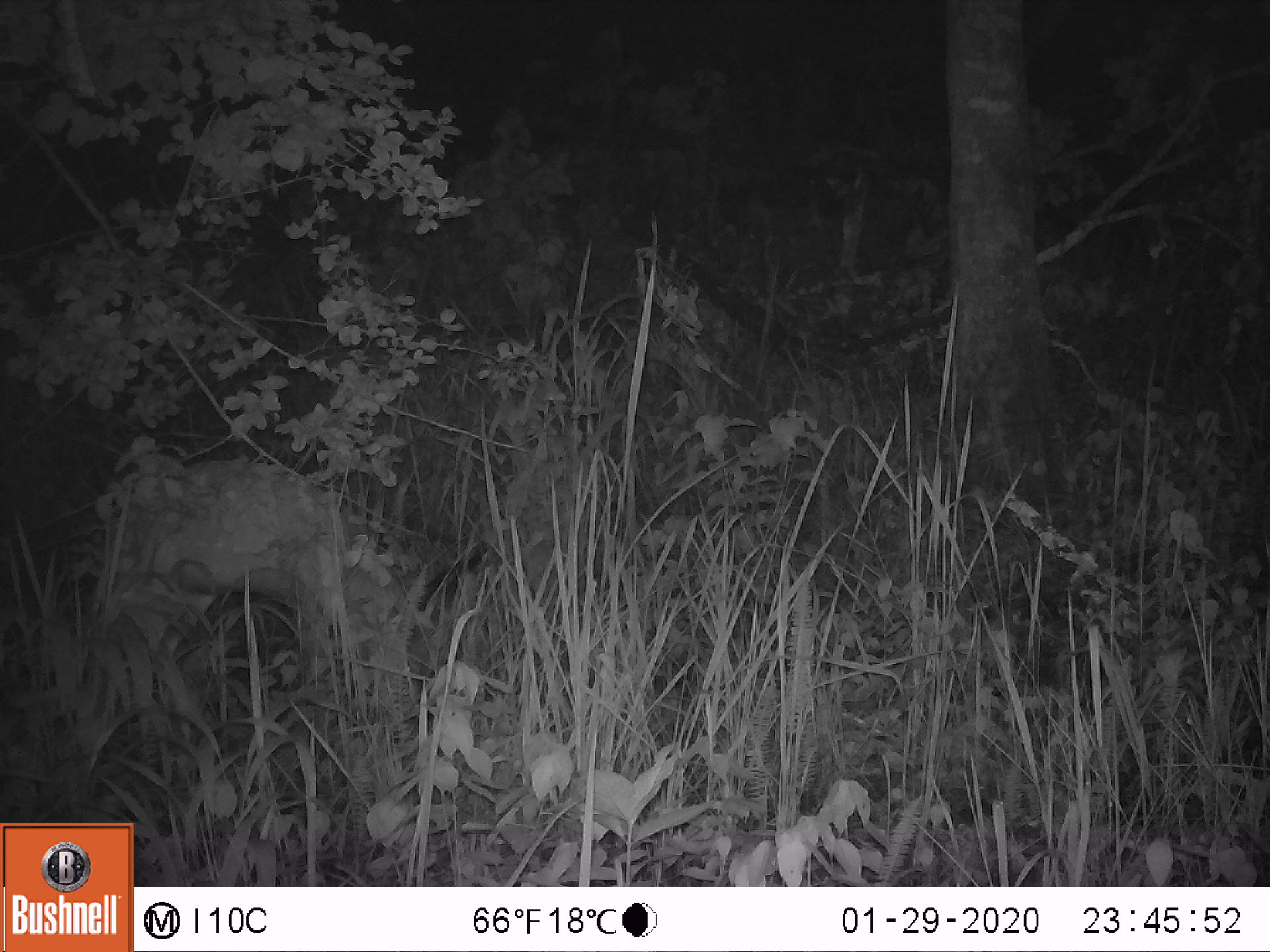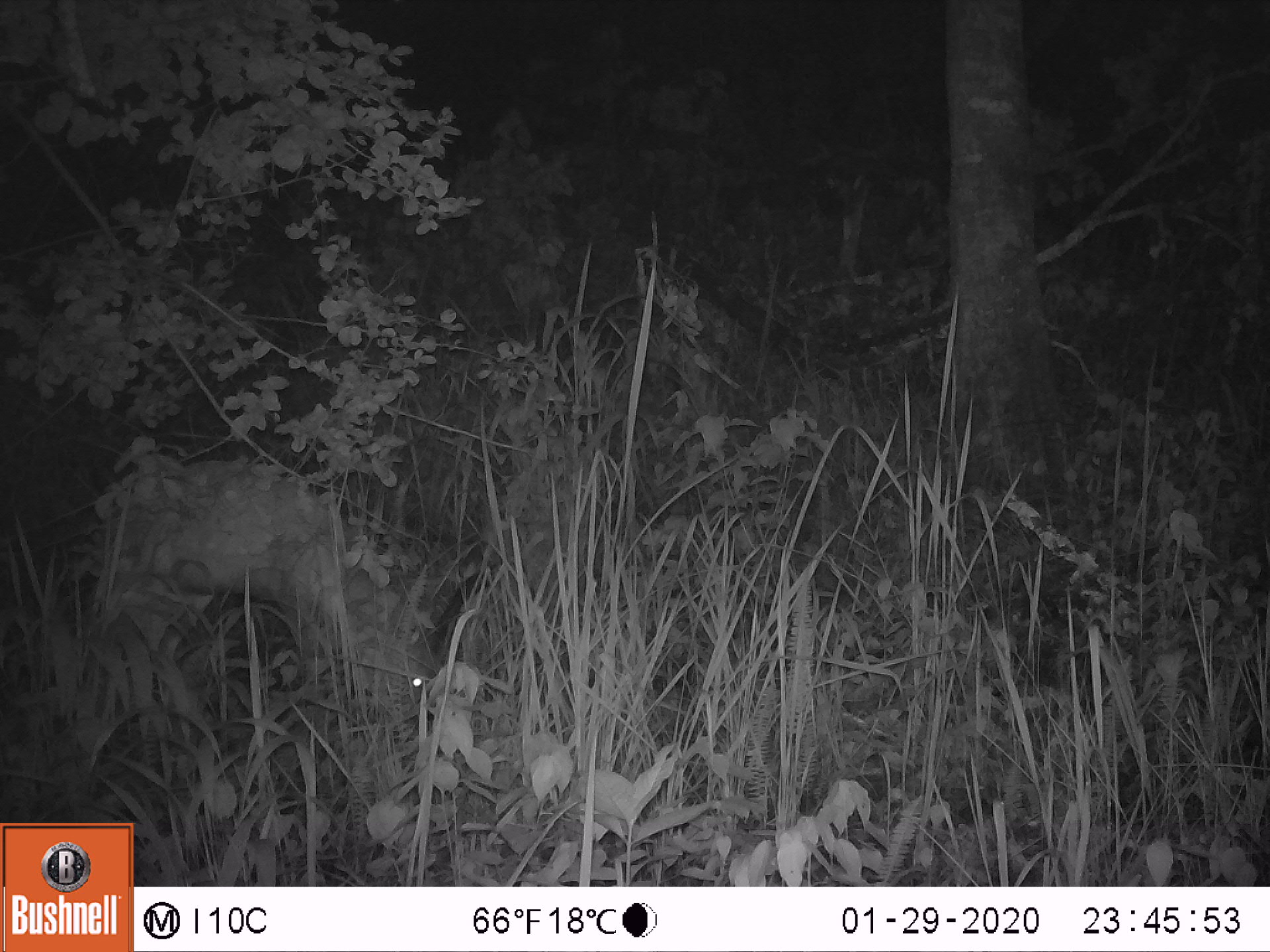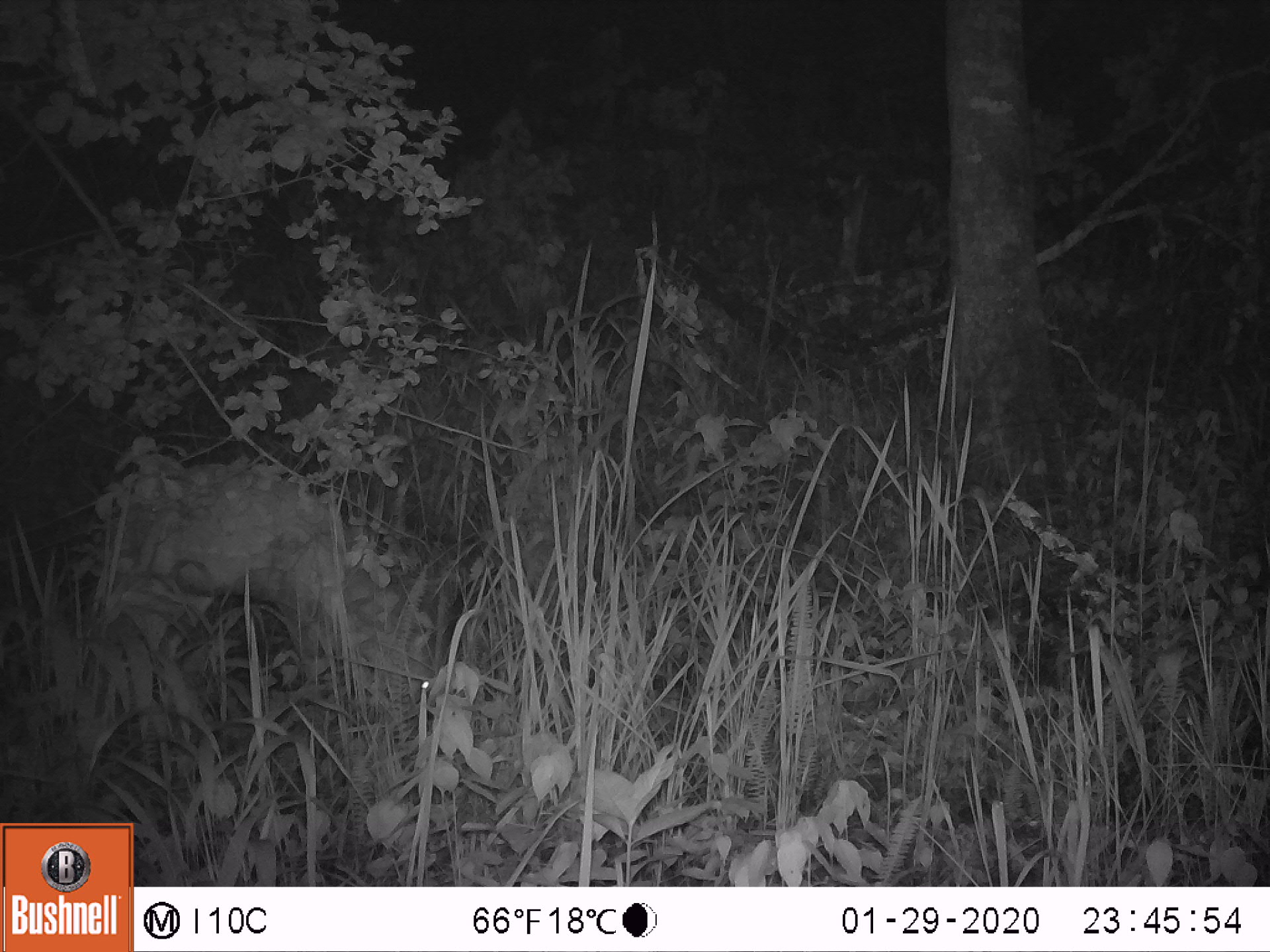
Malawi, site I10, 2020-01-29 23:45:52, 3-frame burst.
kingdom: Animalia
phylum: Chordata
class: Mammalia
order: Artiodactyla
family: Bovidae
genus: Tragelaphus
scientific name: Tragelaphus sylvaticus sylvaticus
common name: cape bushbuck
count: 1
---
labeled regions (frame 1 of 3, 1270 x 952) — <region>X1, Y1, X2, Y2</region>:
cape bushbuck: <region>102, 458, 494, 714</region>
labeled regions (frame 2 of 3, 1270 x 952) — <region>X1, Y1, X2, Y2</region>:
cape bushbuck: <region>92, 442, 498, 760</region>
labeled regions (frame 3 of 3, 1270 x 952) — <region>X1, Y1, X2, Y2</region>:
cape bushbuck: <region>87, 447, 492, 723</region>